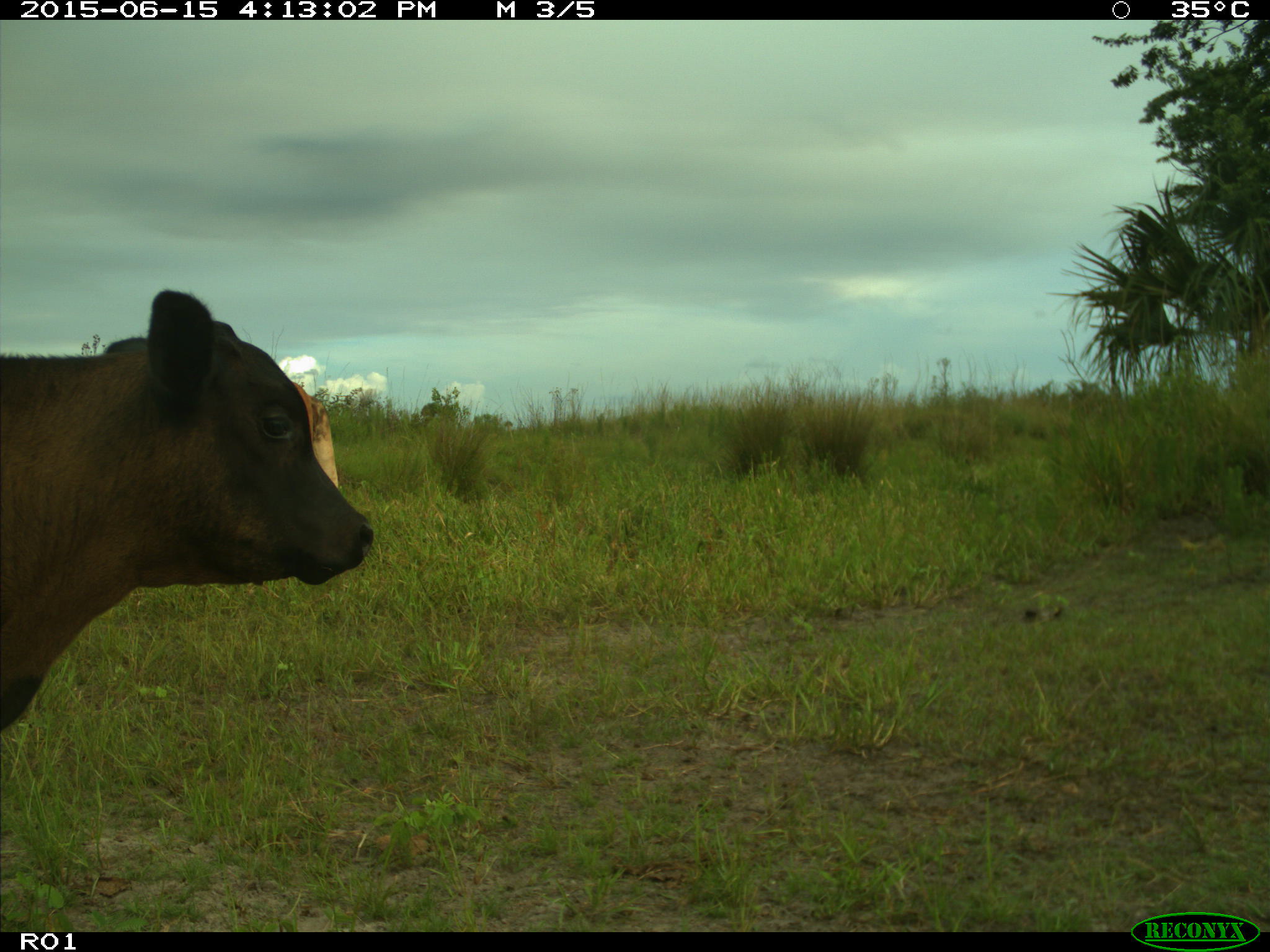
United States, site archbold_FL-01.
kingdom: Animalia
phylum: Chordata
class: Mammalia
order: Artiodactyla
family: Bovidae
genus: Bos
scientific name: Bos taurus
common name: domestic cow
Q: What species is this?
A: Bos taurus (domestic cow).